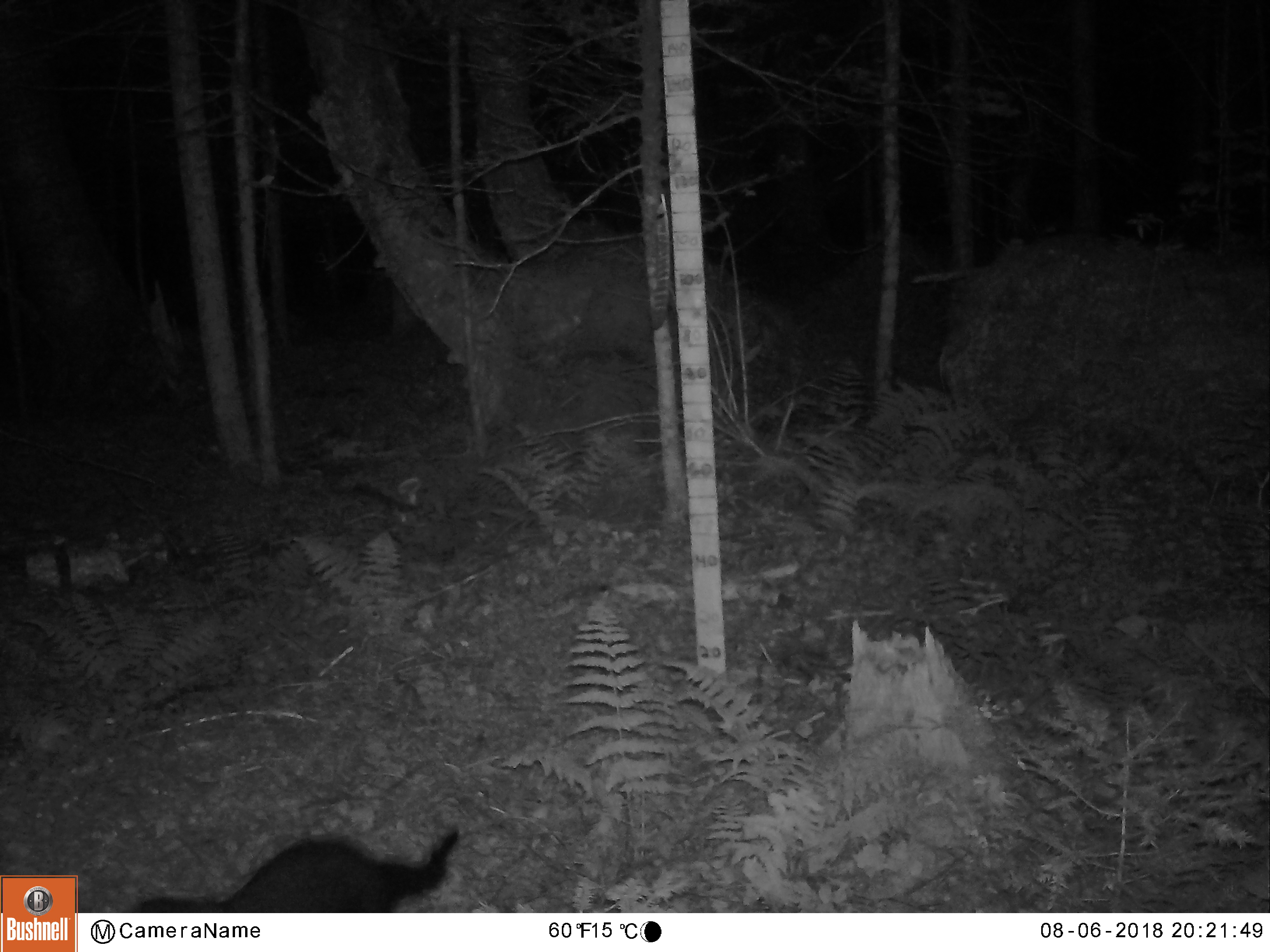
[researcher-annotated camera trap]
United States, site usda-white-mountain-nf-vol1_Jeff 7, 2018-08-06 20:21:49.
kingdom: Animalia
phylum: Chordata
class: Mammalia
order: Carnivora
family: Mustelidae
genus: Pekania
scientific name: Pekania pennanti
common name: fisher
Fisher (Pekania pennanti).